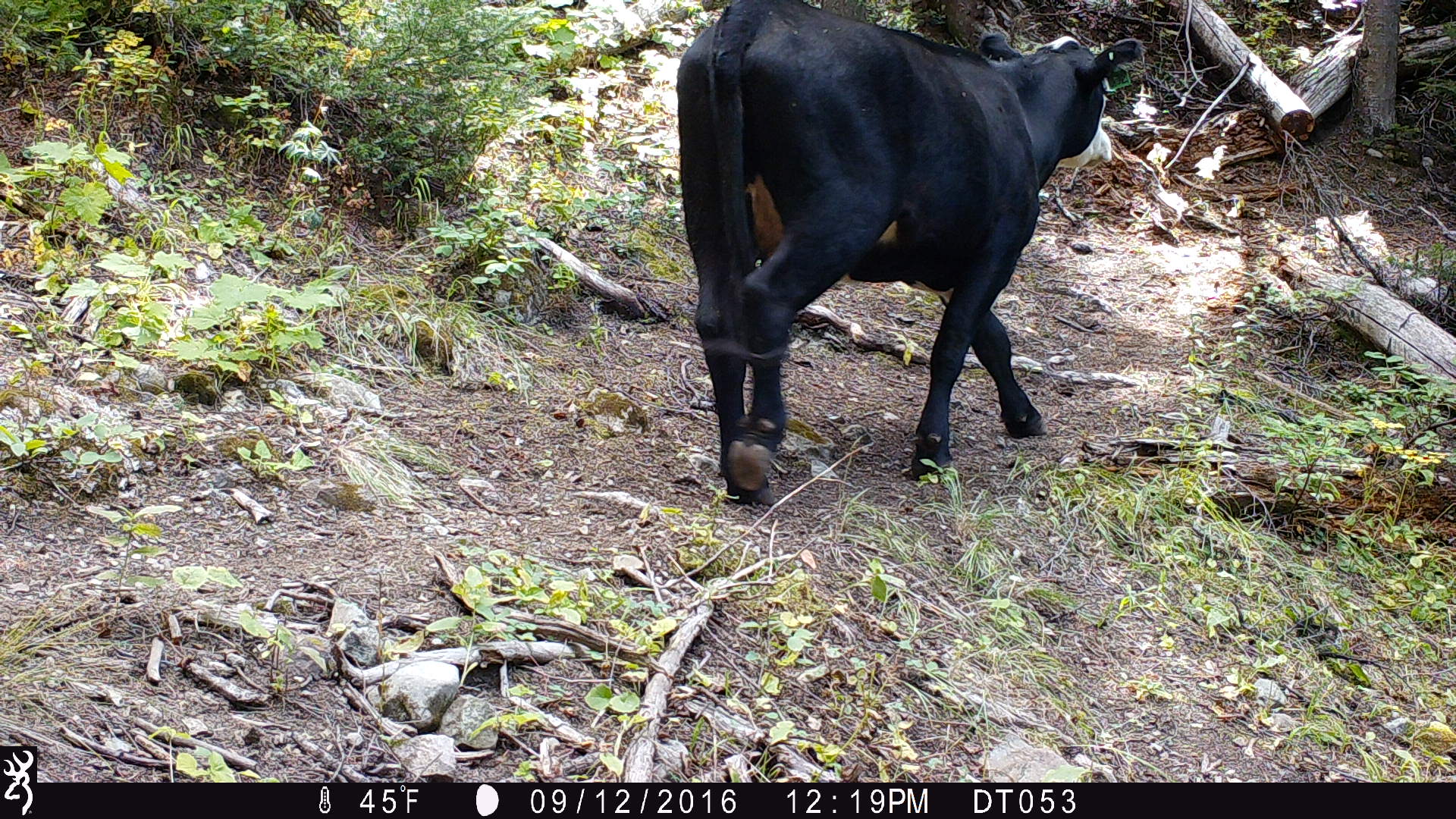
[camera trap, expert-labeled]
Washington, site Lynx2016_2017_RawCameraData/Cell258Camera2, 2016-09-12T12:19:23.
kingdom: Animalia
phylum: Chordata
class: Mammalia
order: Artiodactyla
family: Bovidae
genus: Bos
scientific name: Bos taurus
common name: domestic cattle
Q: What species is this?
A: Domestic cattle (Bos taurus).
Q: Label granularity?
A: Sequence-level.